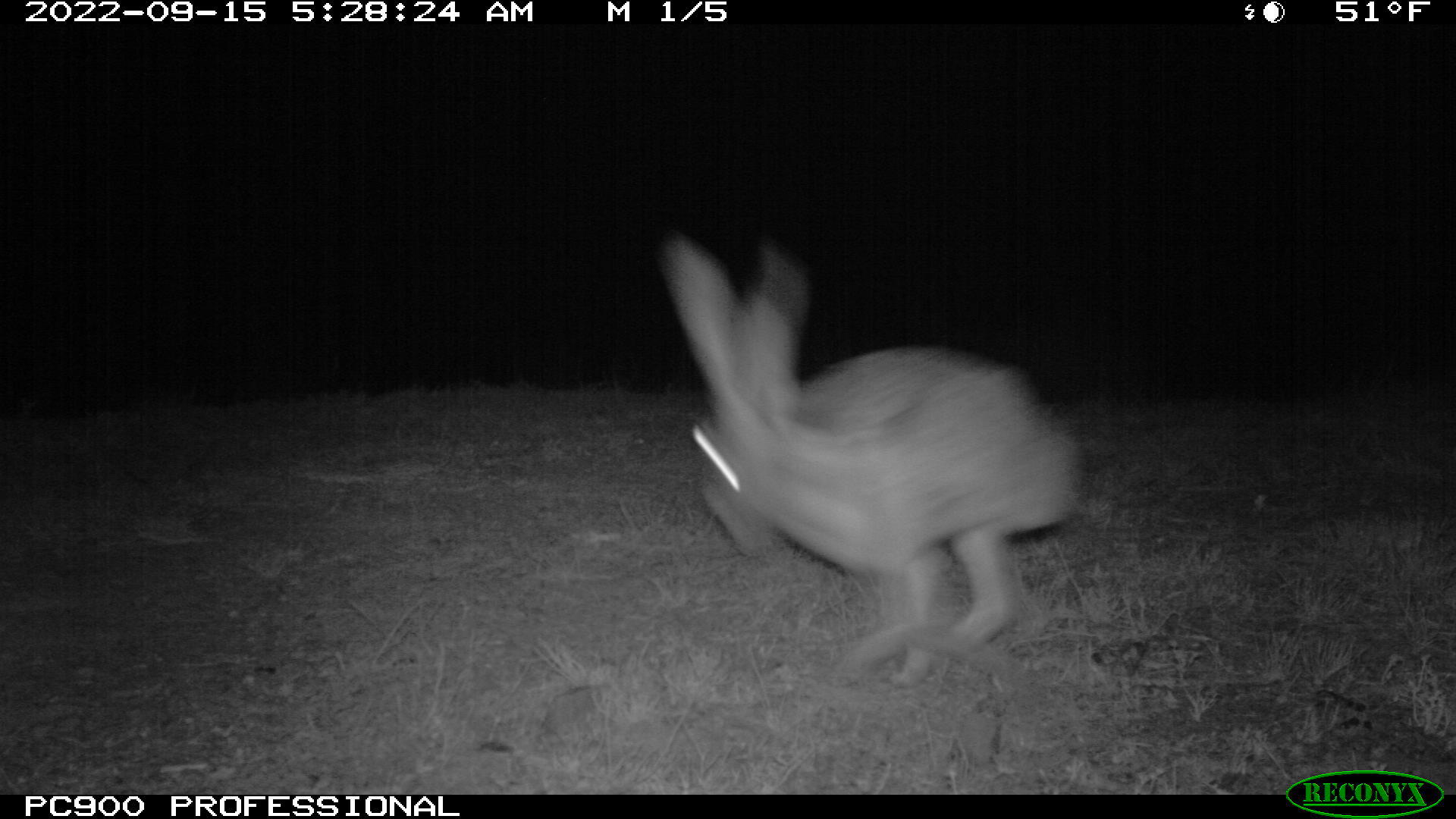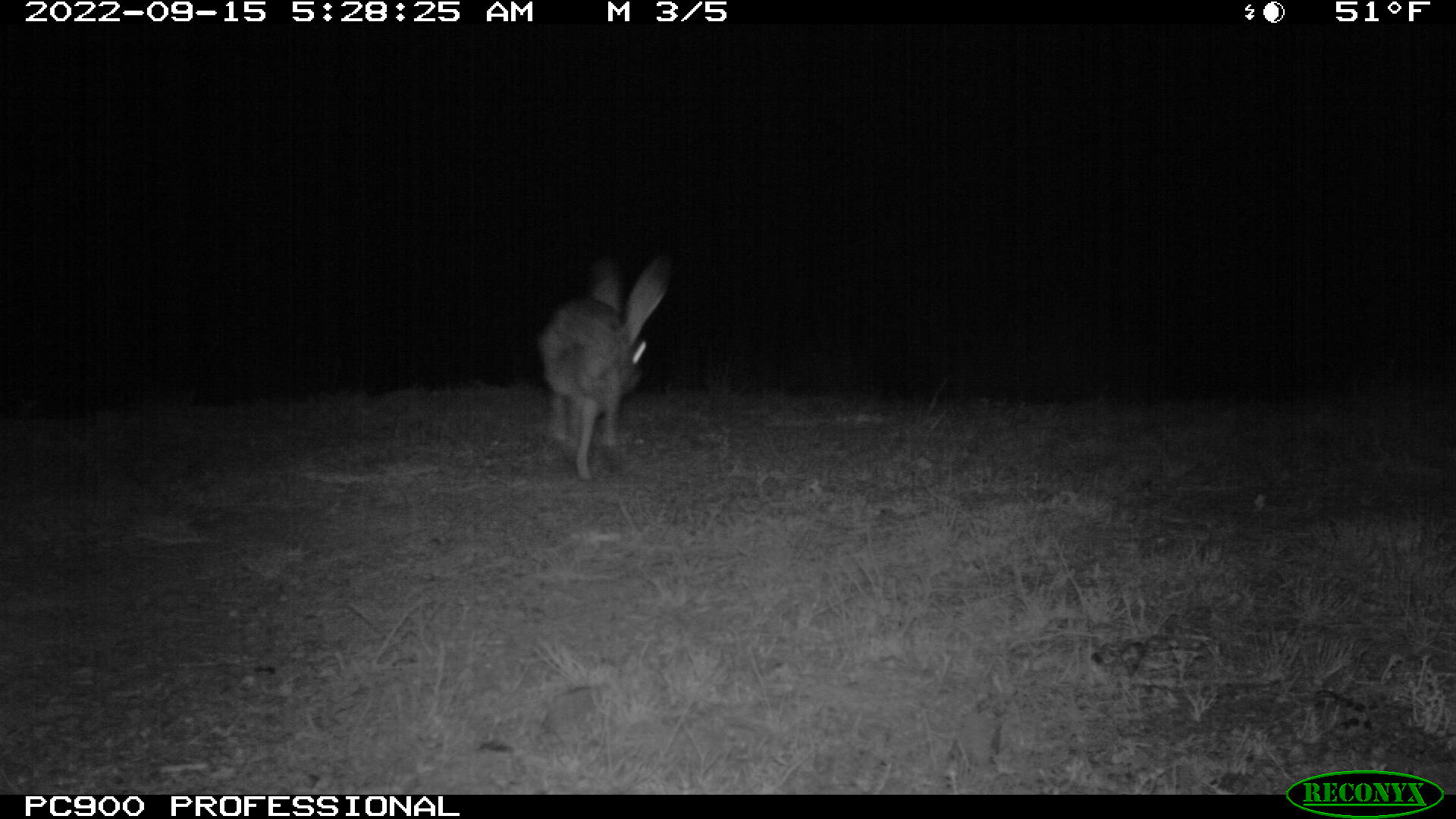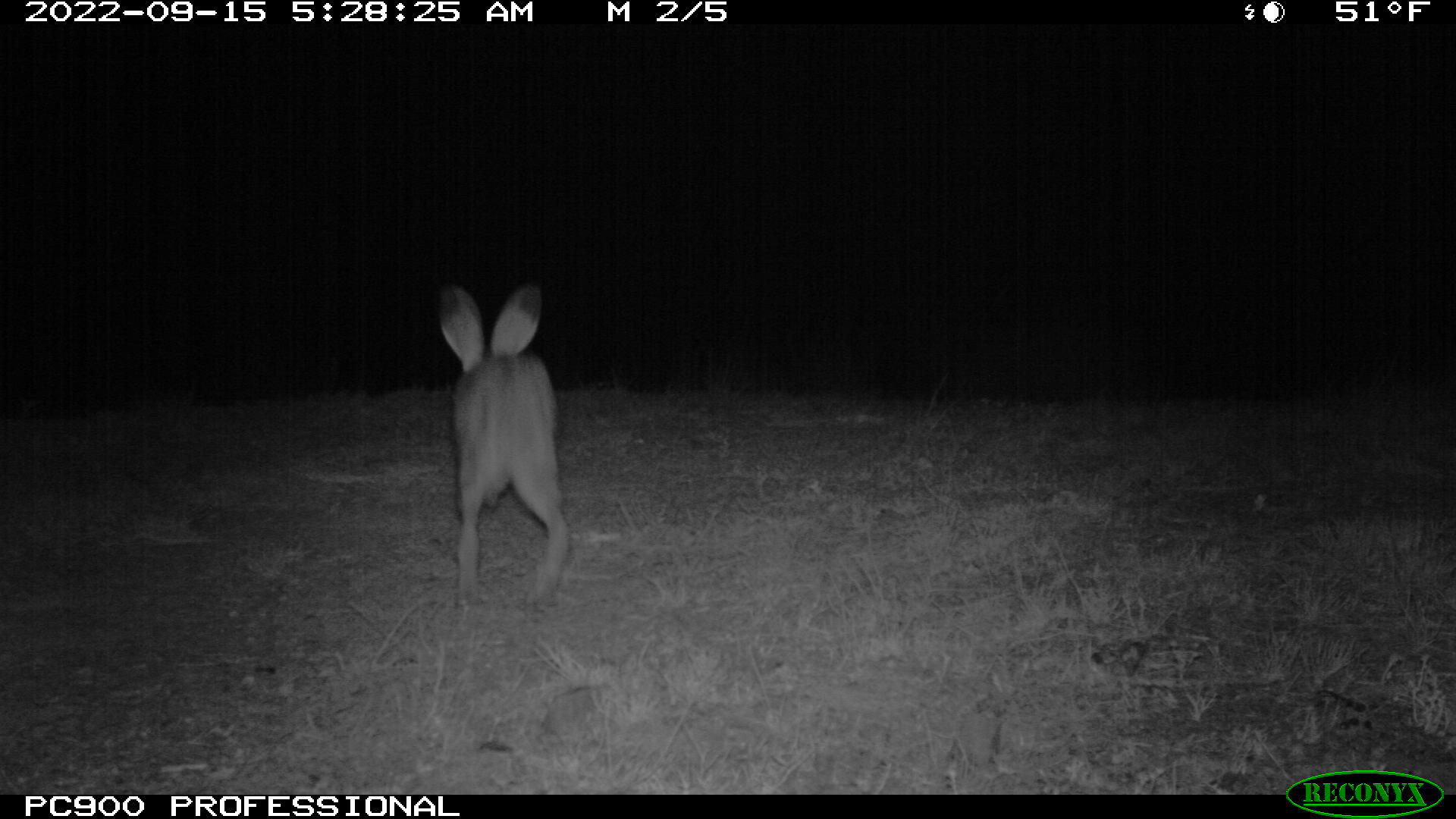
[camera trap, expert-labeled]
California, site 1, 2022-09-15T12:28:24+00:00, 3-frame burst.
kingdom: Animalia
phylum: Chordata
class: Mammalia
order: Lagomorpha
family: Leporidae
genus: Lepus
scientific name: Lepus californicus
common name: black-tailed jackrabbit